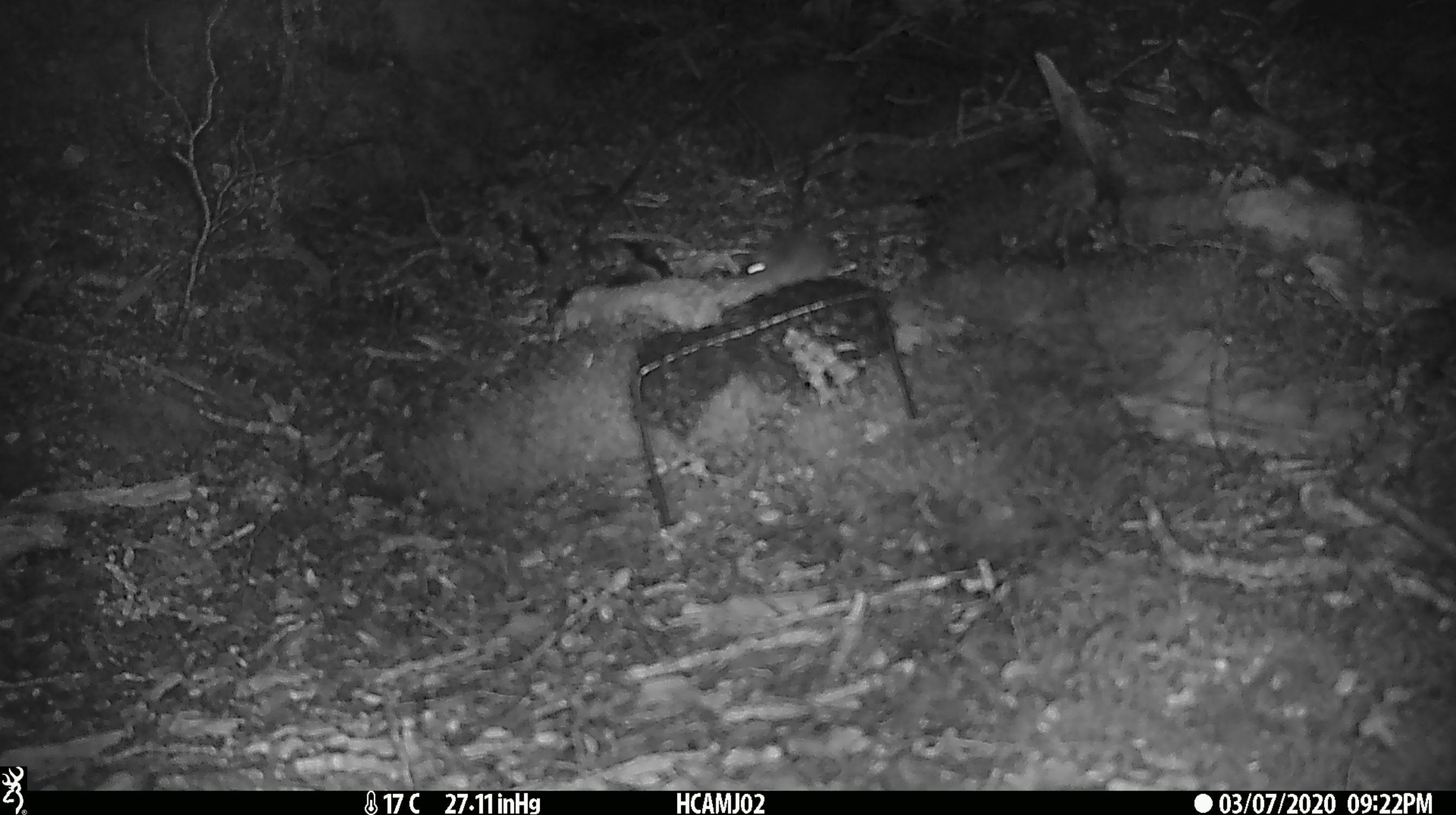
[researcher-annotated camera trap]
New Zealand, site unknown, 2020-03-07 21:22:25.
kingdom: Animalia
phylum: Chordata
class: Mammalia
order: Rodentia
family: Muridae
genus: Mus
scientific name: Mus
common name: mouse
Mouse (Mus).